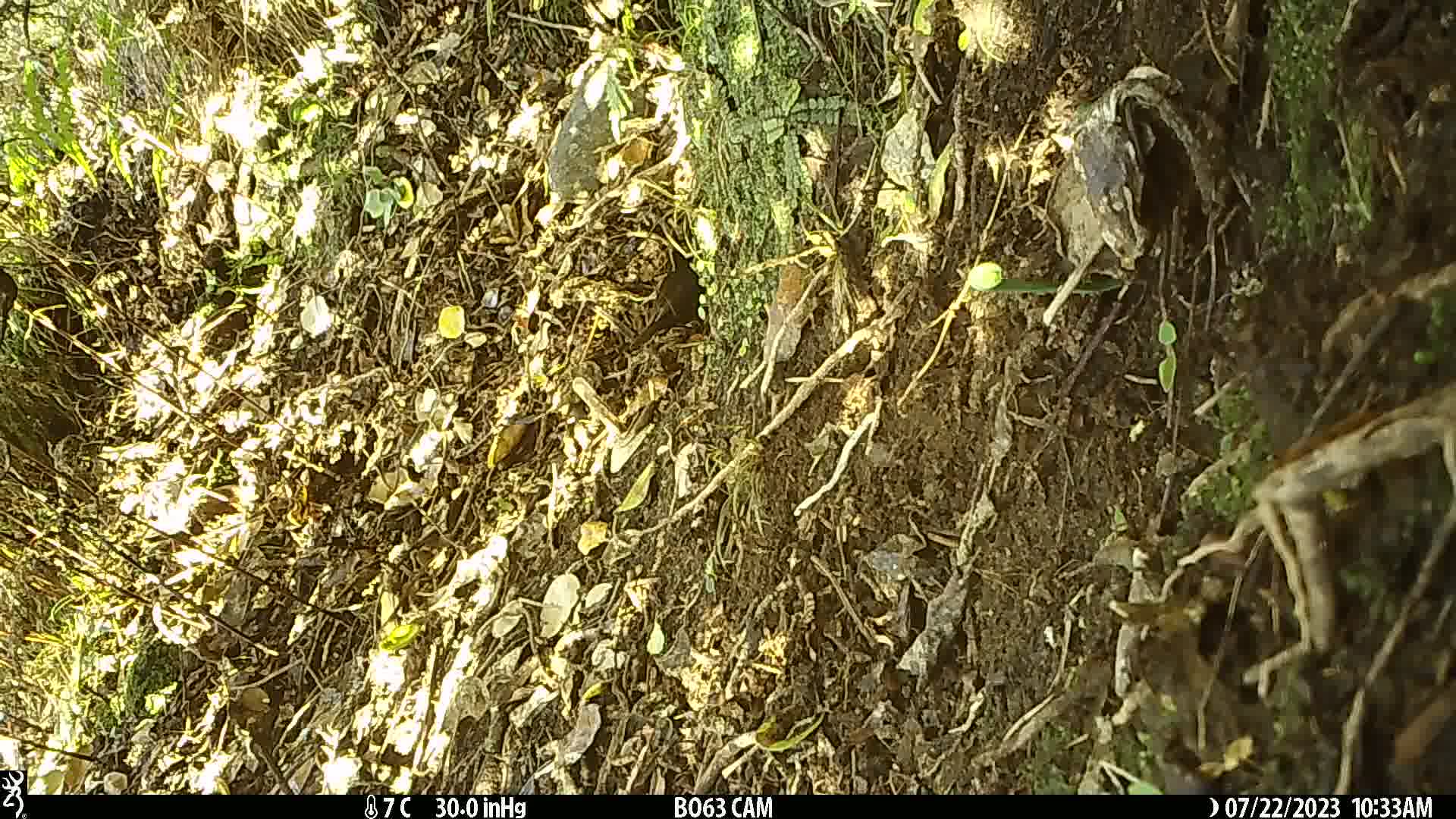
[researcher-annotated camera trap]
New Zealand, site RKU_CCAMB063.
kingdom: Animalia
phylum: Chordata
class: Aves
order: Passeriformes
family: Turdidae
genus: Turdus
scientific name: Turdus merula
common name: eurasian blackbird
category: blackbird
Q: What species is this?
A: Blackbird (eurasian blackbird) (Turdus merula).